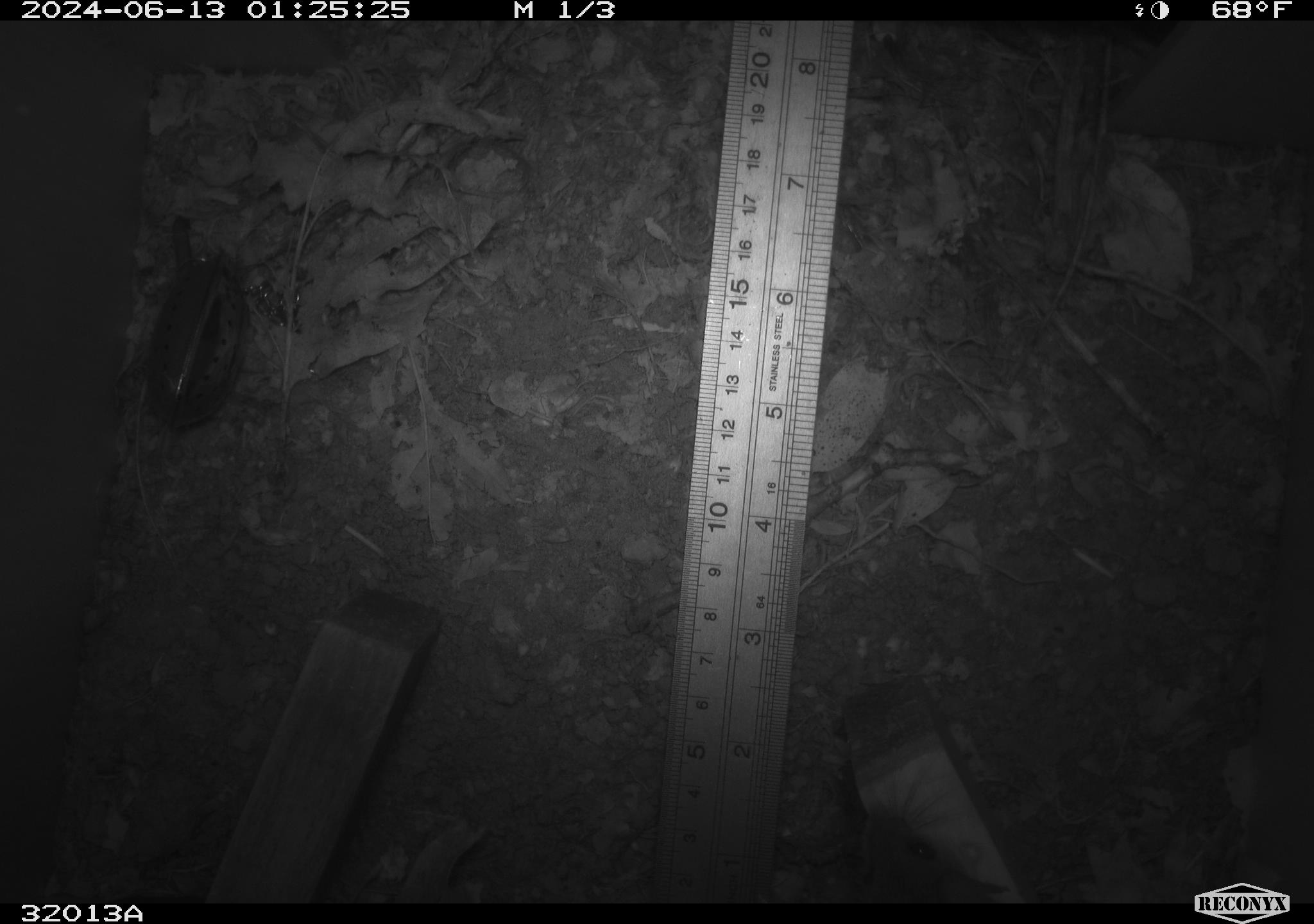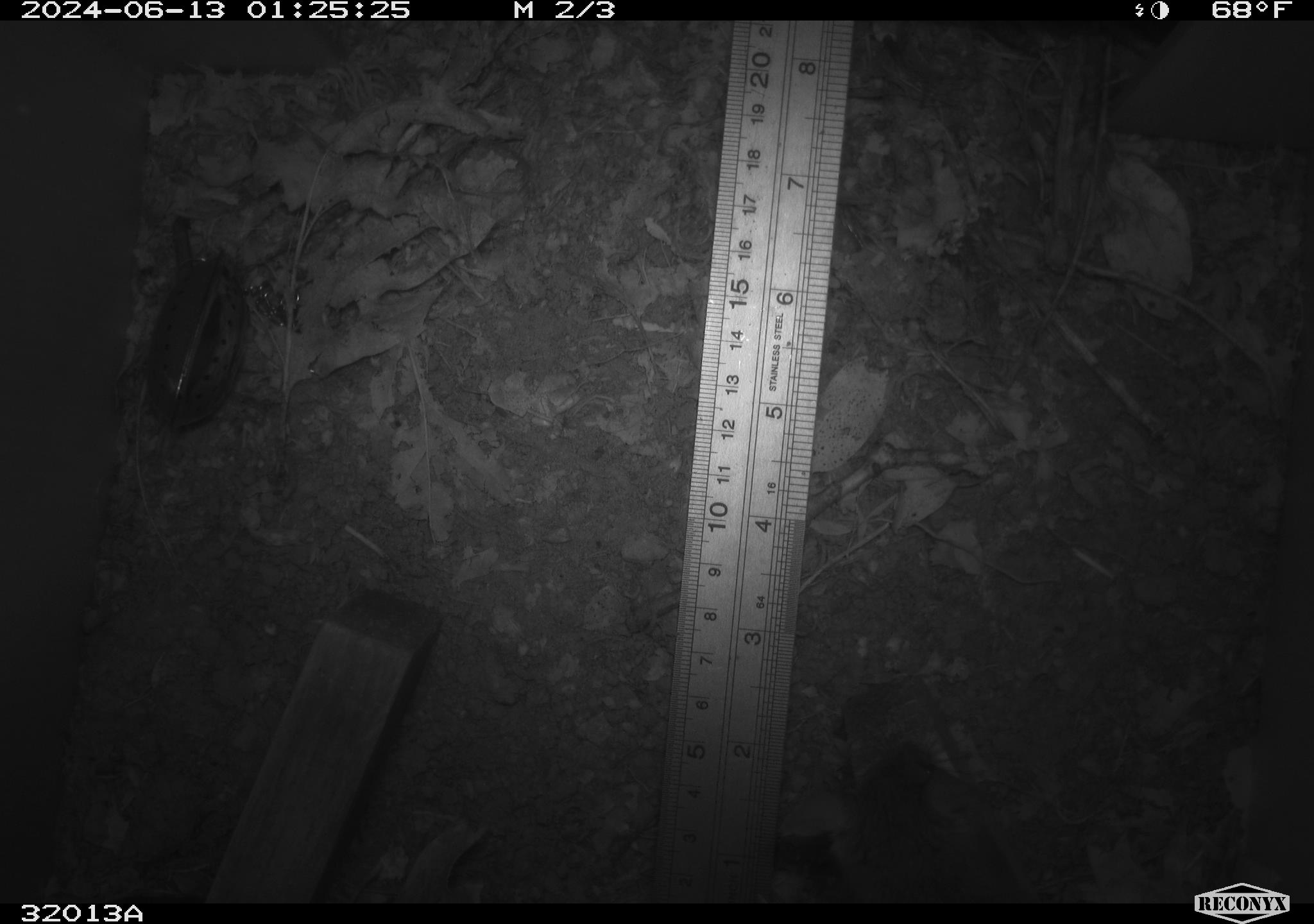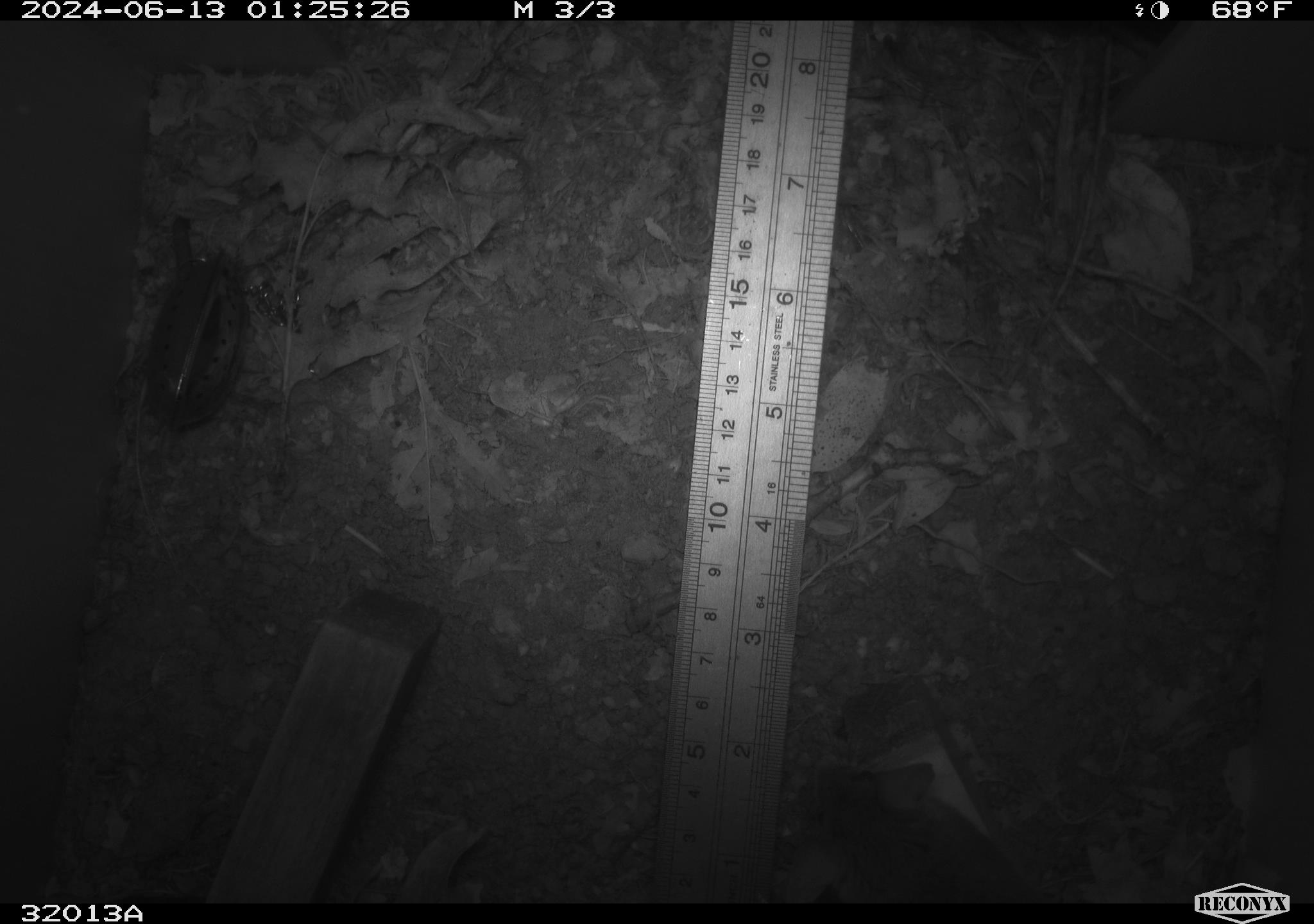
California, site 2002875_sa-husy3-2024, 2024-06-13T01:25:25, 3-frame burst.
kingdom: Animalia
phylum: Chordata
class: Mammalia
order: Rodentia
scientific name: Rodentia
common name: rodent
Rodent (Rodentia).